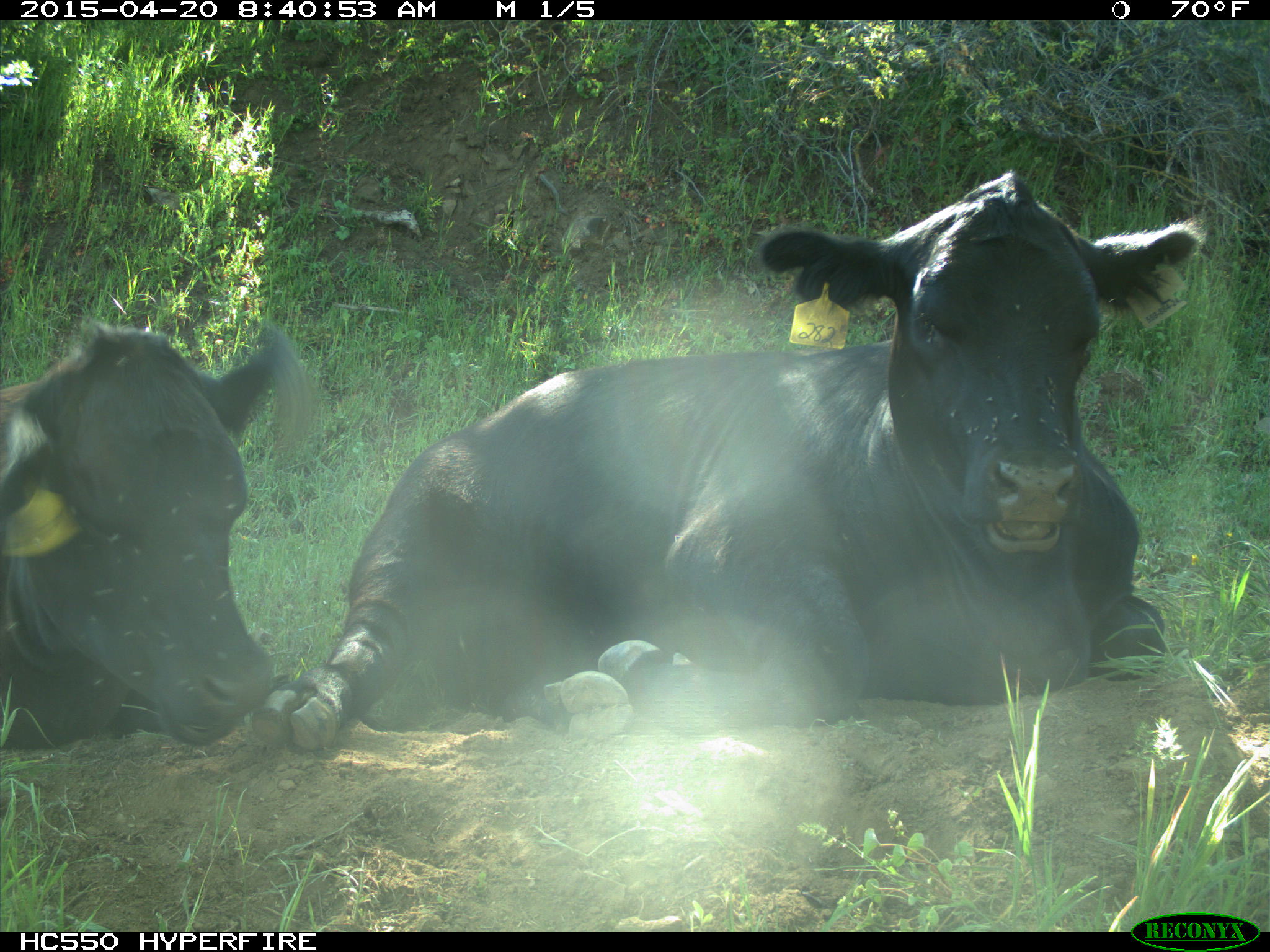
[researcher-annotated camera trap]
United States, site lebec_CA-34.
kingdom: Animalia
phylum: Chordata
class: Mammalia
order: Artiodactyla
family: Bovidae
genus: Bos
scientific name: Bos taurus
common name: domestic cow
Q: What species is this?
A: Bos taurus (domestic cow).